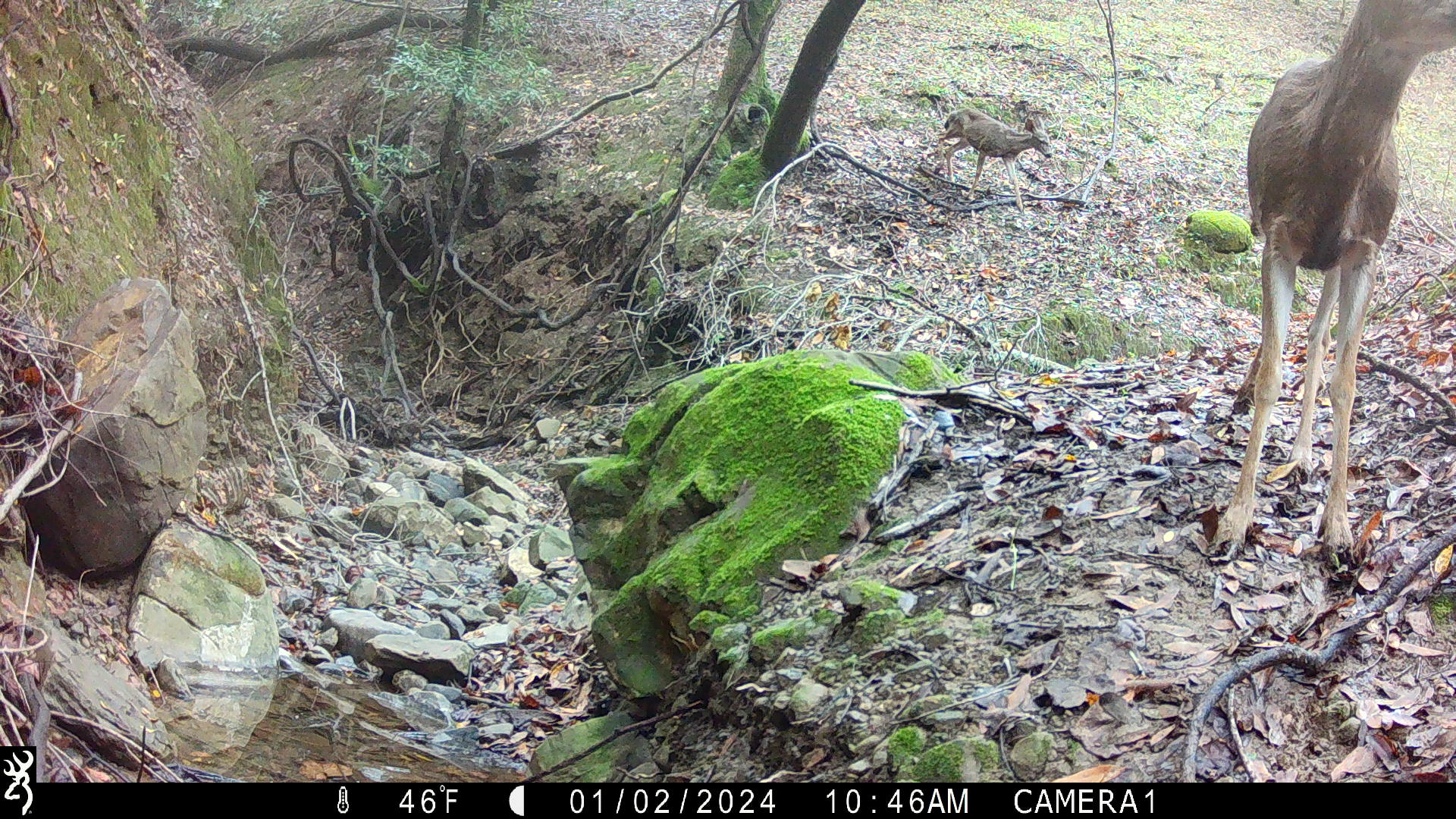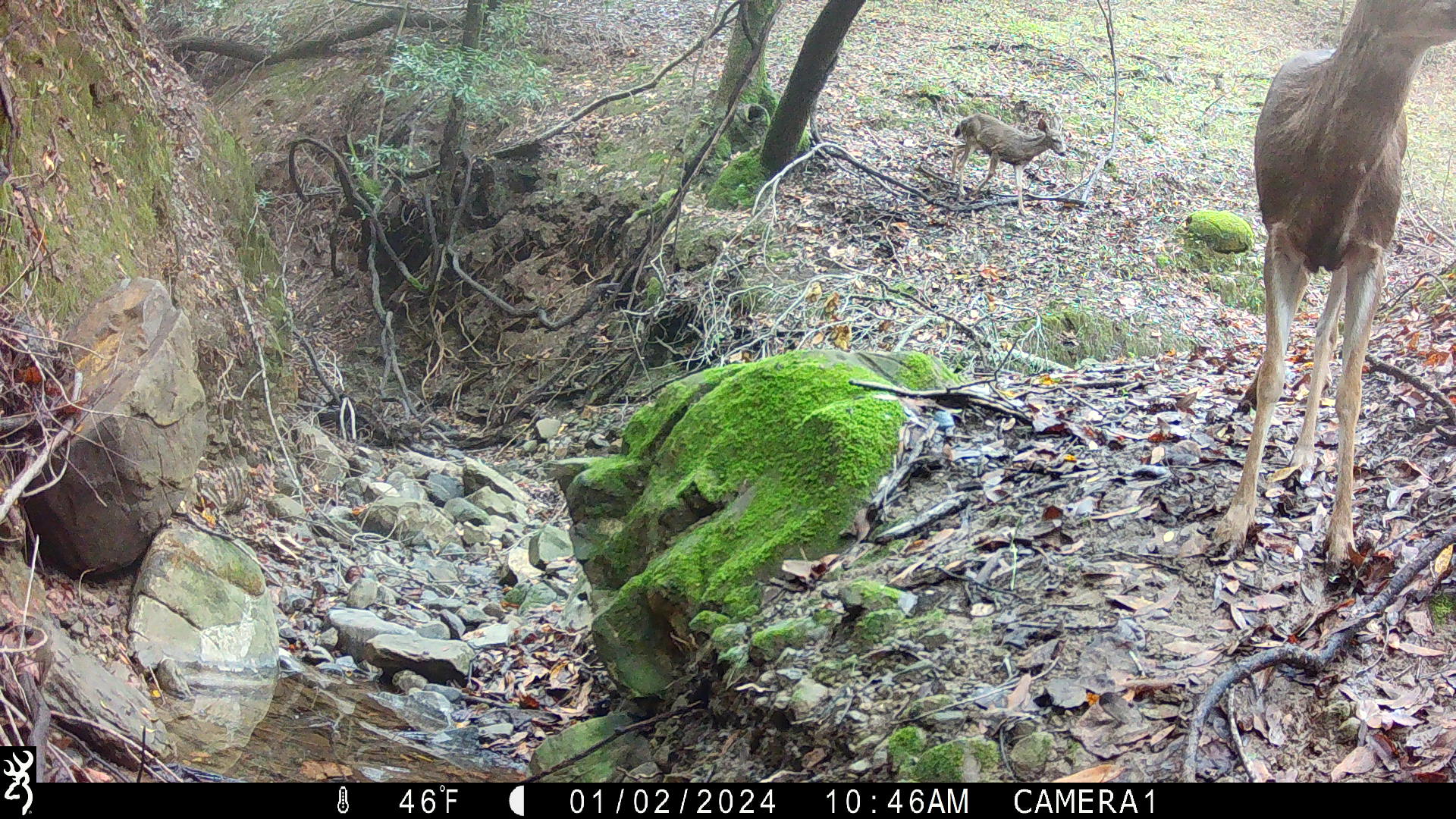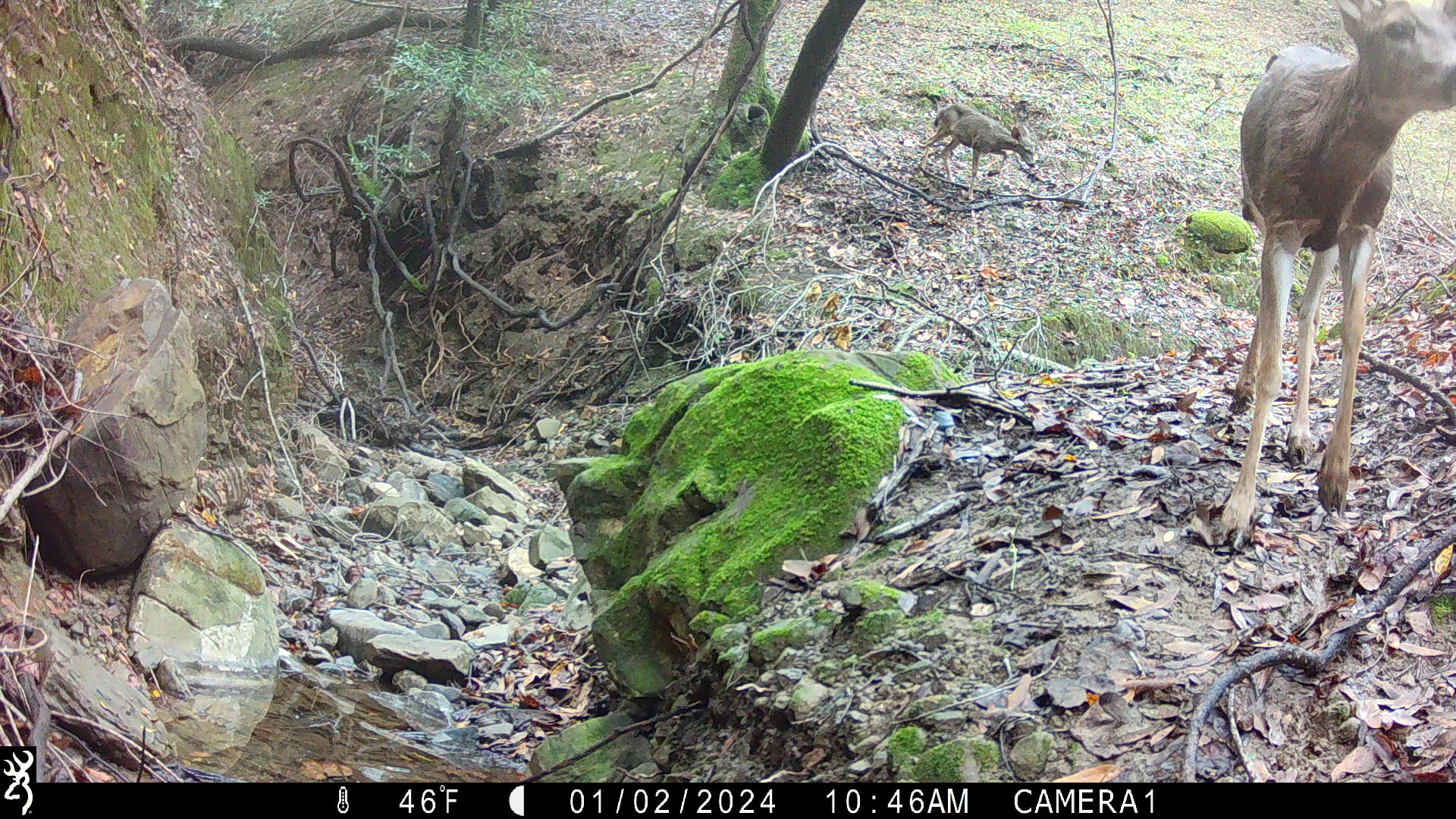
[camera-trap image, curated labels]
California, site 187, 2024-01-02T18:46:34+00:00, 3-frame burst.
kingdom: Animalia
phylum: Chordata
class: Mammalia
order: Artiodactyla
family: Cervidae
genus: Odocoileus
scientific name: Odocoileus hemionus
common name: mule deer